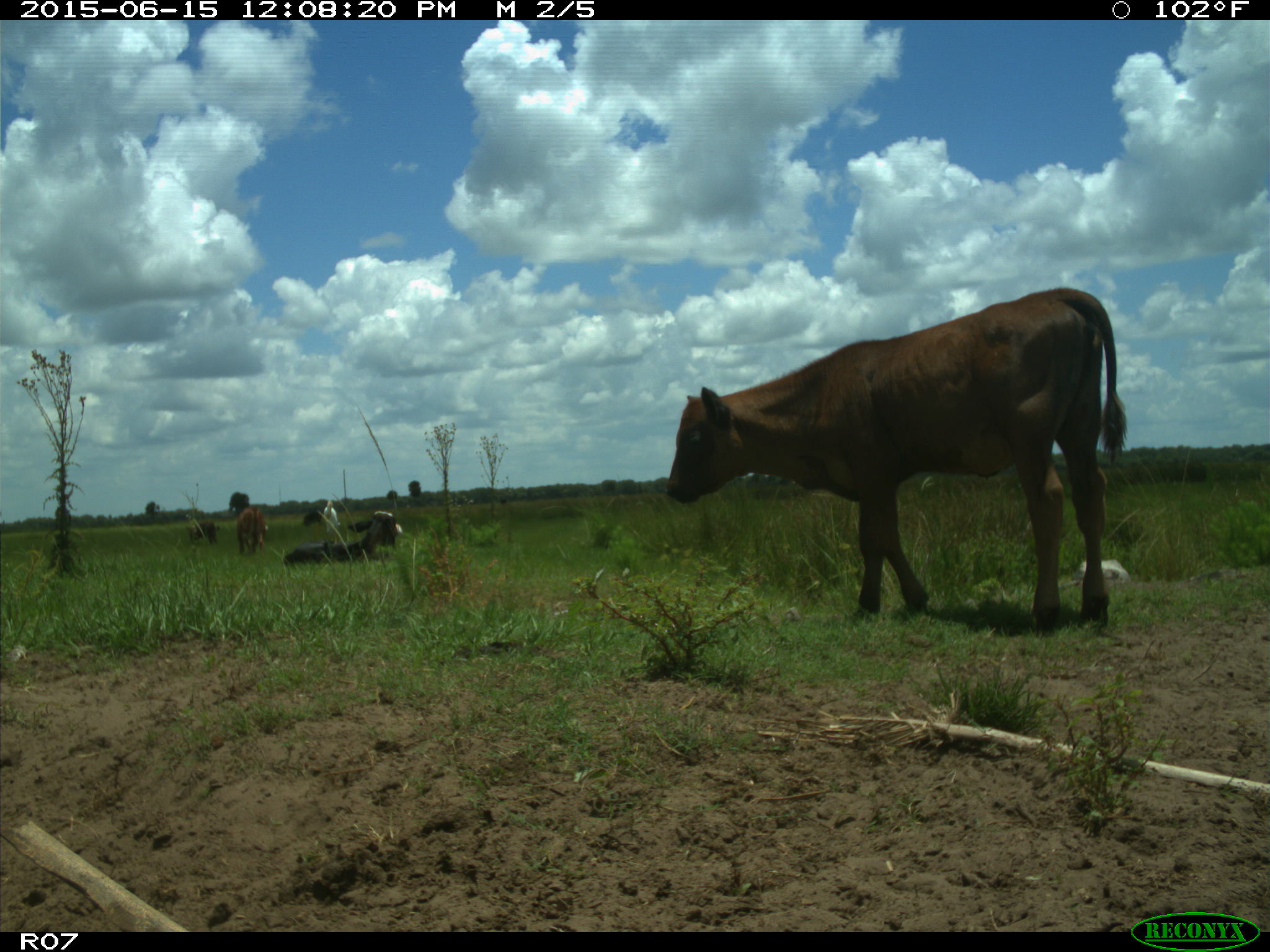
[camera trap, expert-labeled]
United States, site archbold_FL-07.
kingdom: Animalia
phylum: Chordata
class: Mammalia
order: Artiodactyla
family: Bovidae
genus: Bos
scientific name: Bos taurus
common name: domestic cow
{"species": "Bos taurus (domestic cow)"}